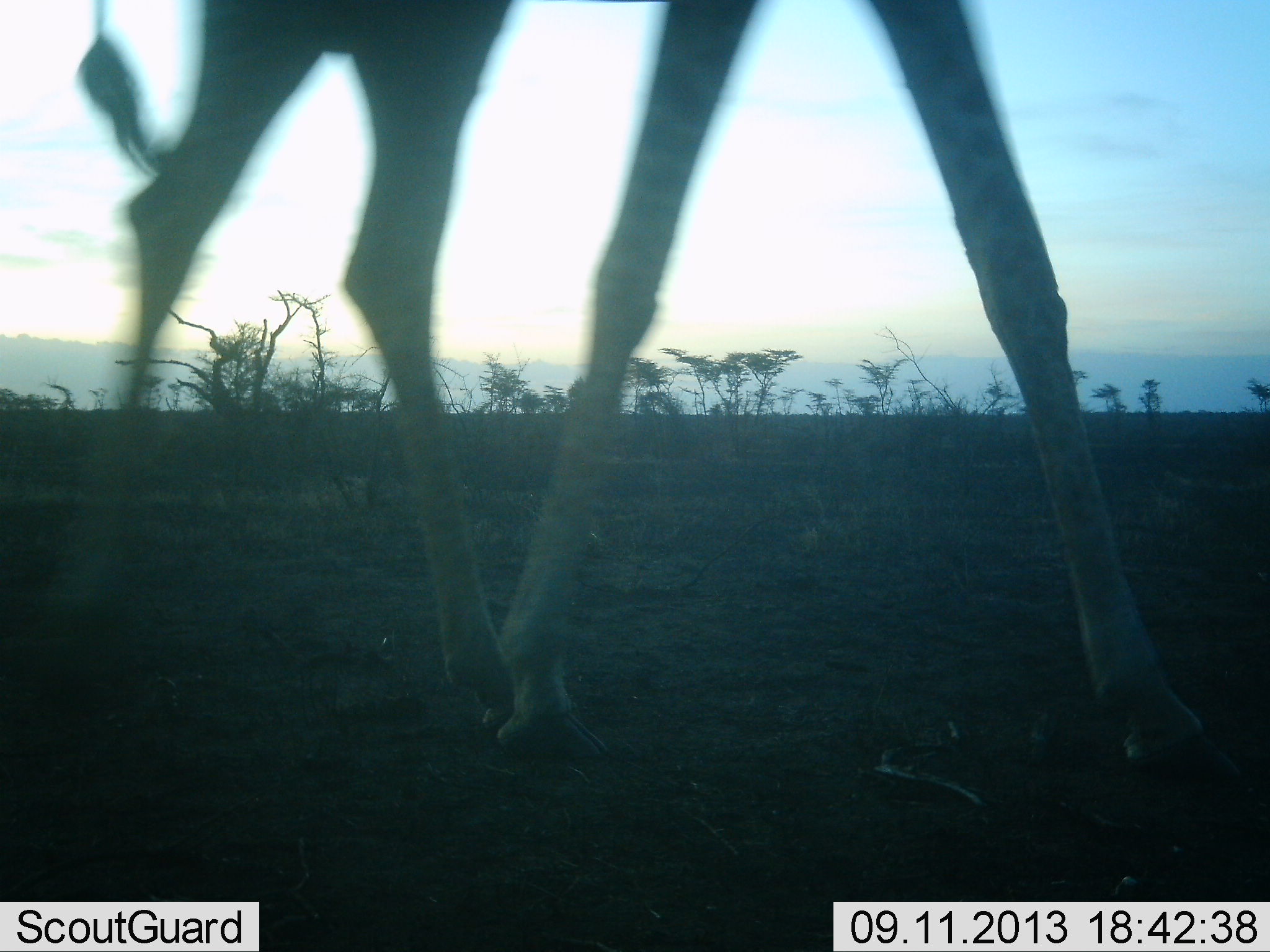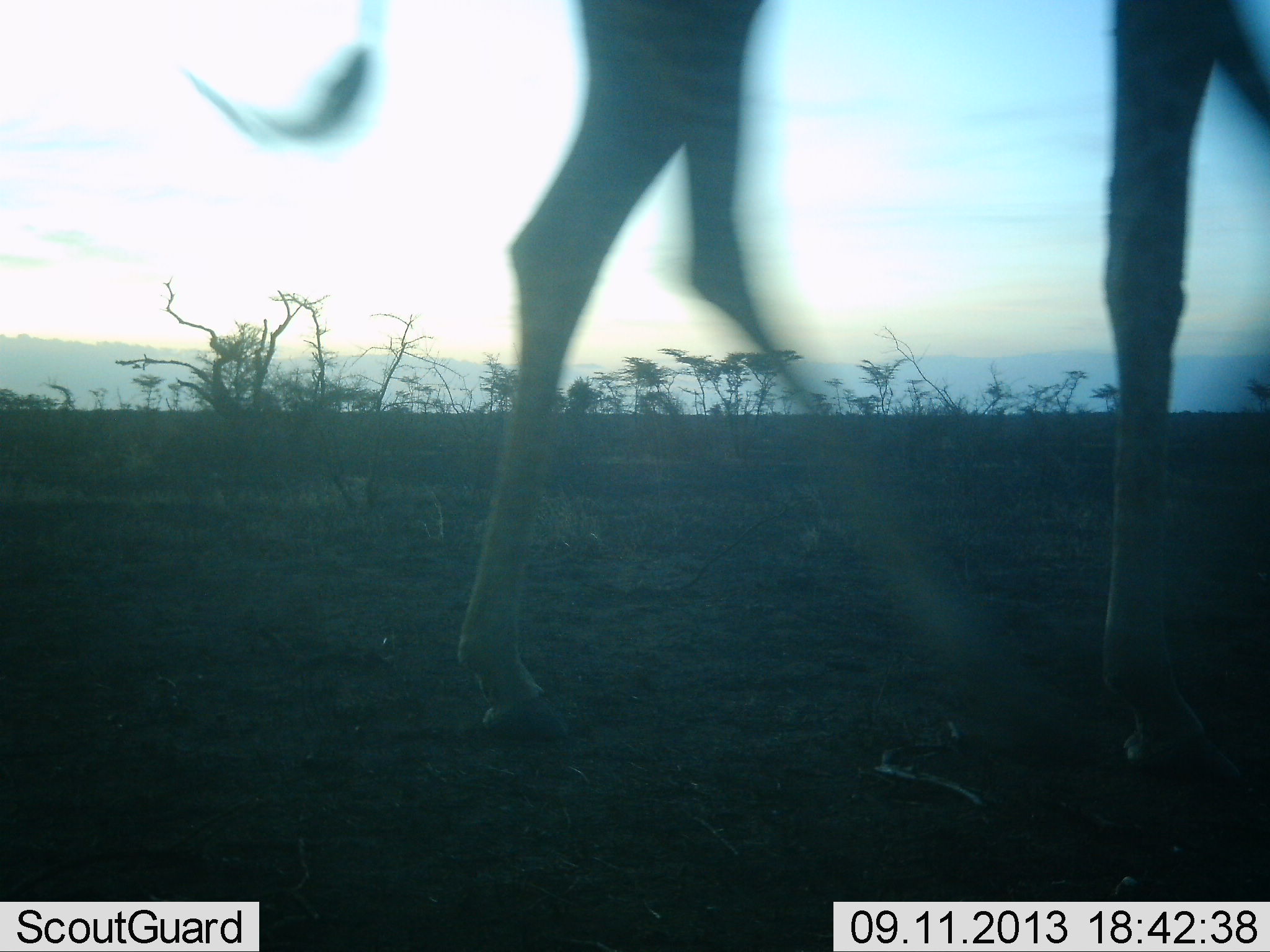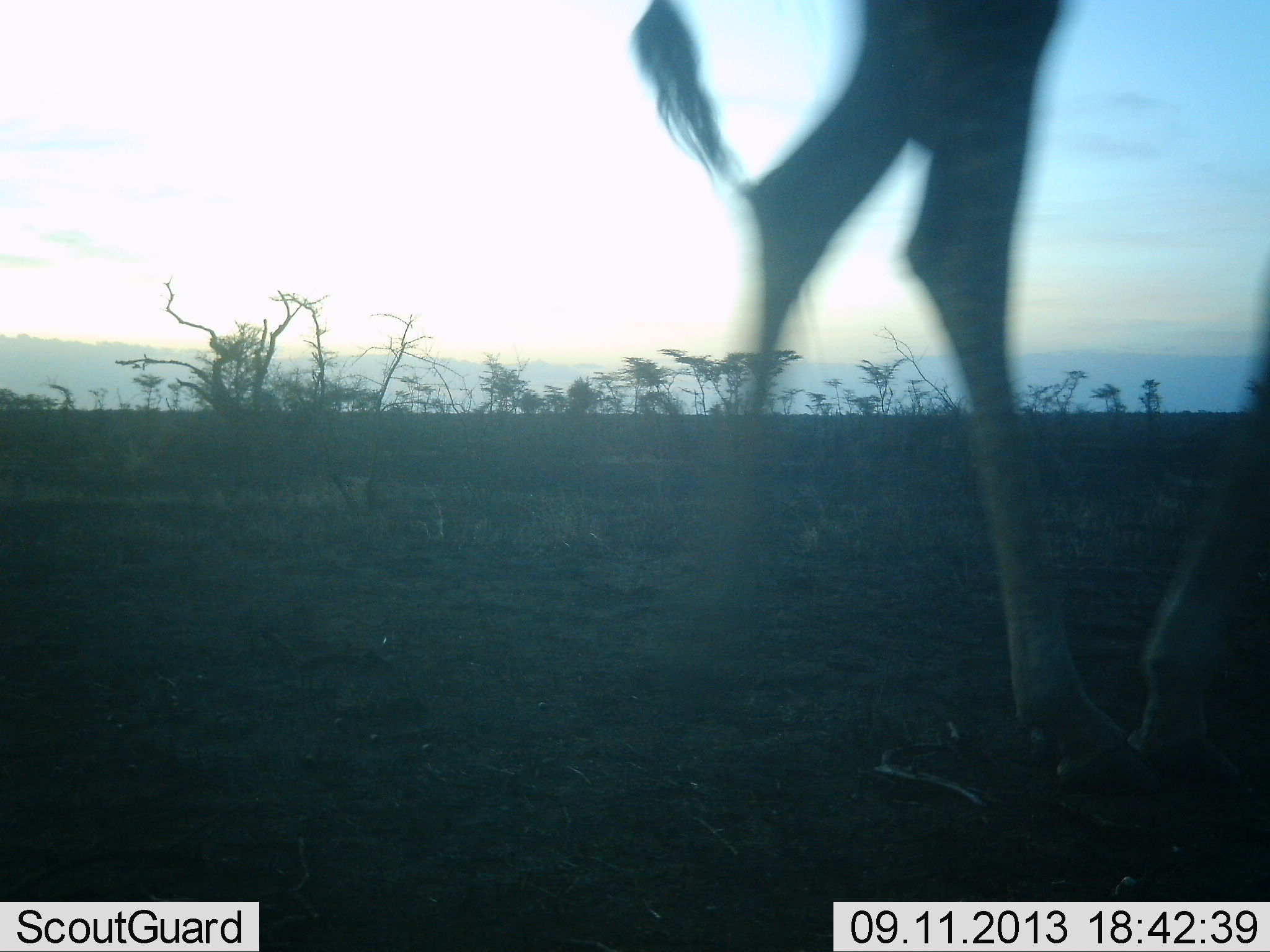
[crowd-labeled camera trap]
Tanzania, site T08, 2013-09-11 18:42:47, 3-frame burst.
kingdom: Animalia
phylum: Chordata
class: Mammalia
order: Artiodactyla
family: Giraffidae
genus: Giraffa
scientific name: Giraffa camelopardalis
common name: giraffe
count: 1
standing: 6%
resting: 0%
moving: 100%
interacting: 0%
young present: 0%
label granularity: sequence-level